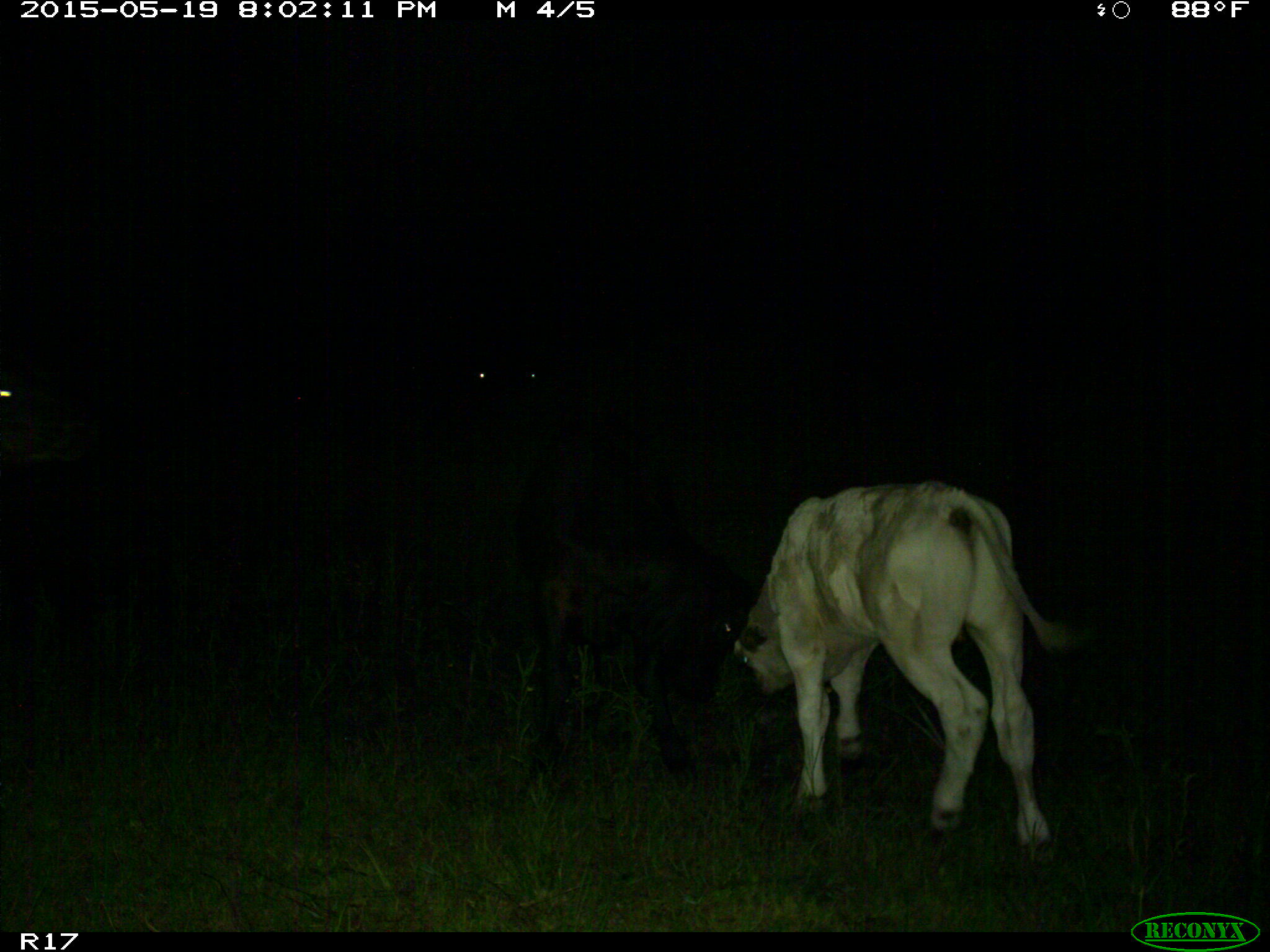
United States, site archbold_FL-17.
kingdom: Animalia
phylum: Chordata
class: Mammalia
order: Artiodactyla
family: Bovidae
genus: Bos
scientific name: Bos taurus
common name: domestic cow